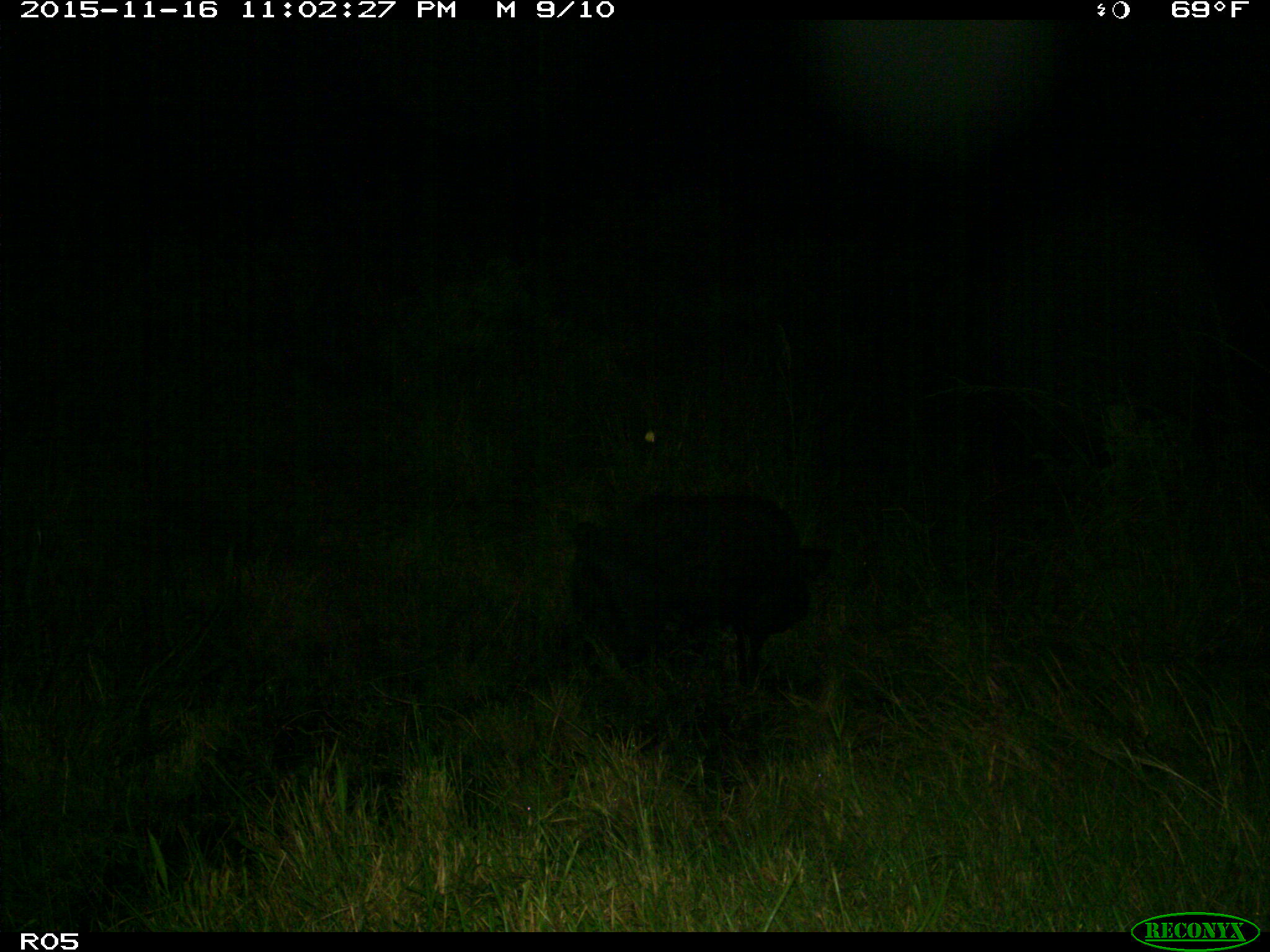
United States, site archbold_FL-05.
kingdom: Animalia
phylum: Chordata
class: Mammalia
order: Artiodactyla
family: Suidae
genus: Sus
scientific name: Sus scrofa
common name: wild boar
Sus scrofa (wild boar).